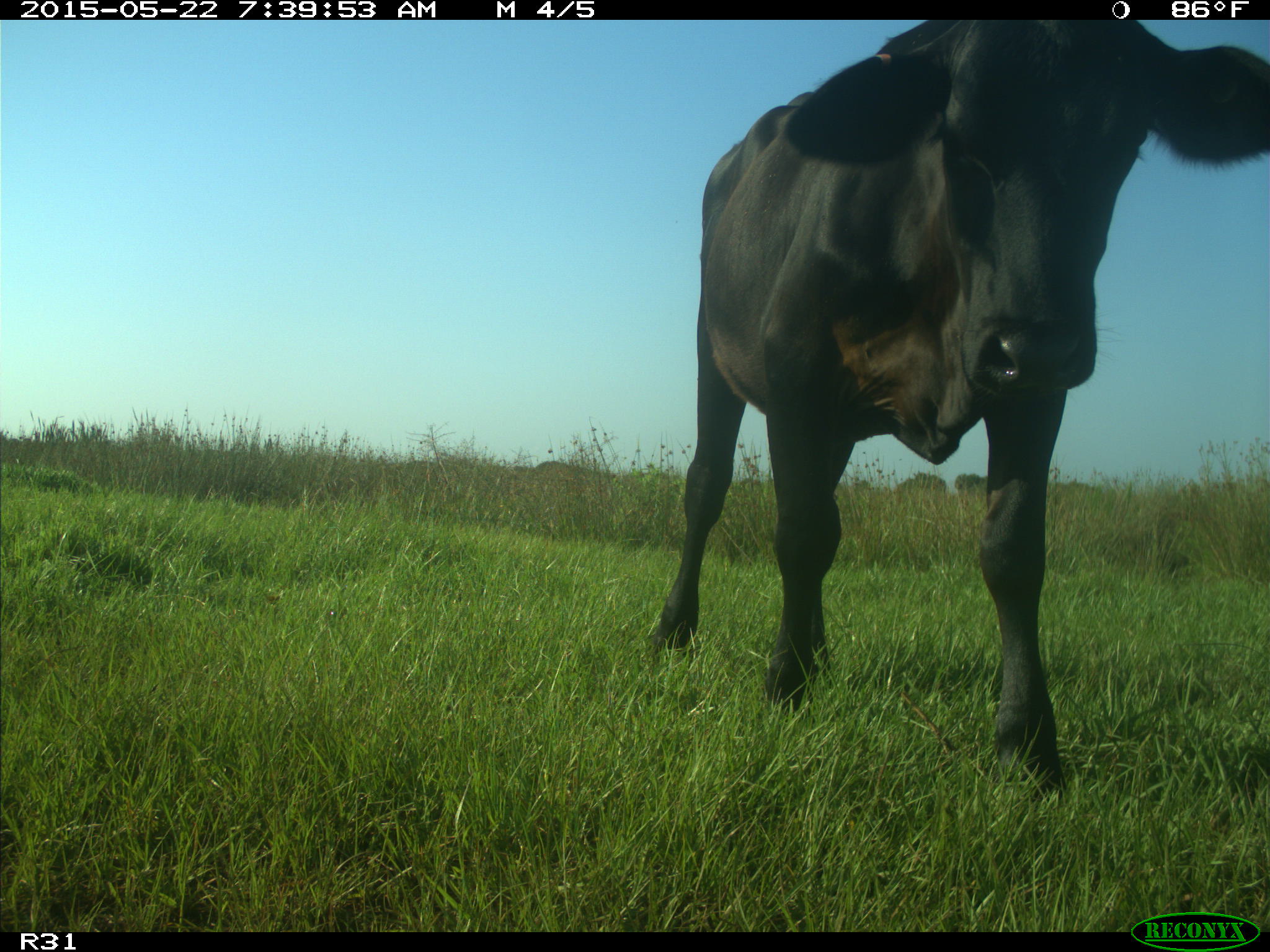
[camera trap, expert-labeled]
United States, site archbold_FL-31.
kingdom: Animalia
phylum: Chordata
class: Mammalia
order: Artiodactyla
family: Bovidae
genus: Bos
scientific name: Bos taurus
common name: domestic cow